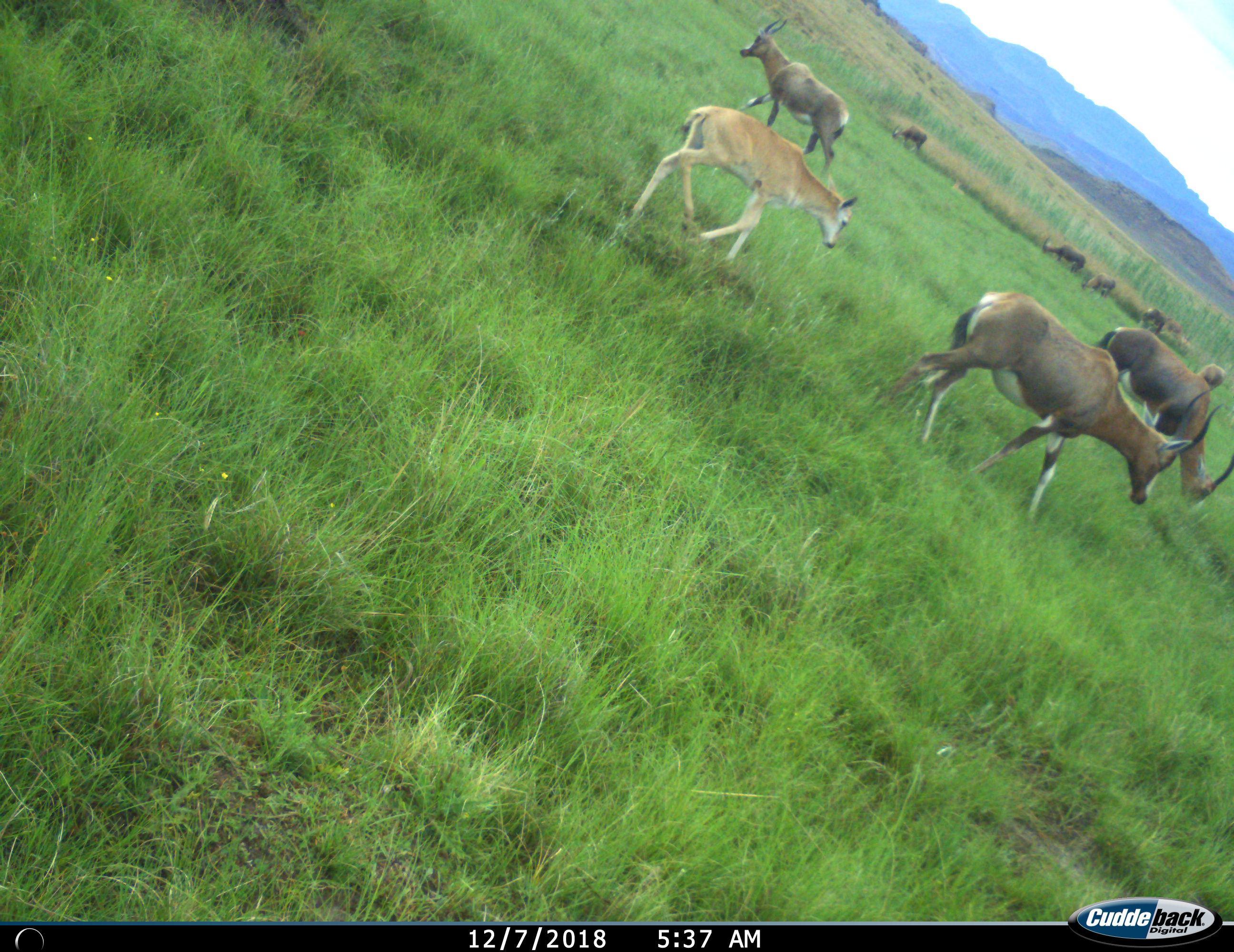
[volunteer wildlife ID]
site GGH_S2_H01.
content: unidentified animal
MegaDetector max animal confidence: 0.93